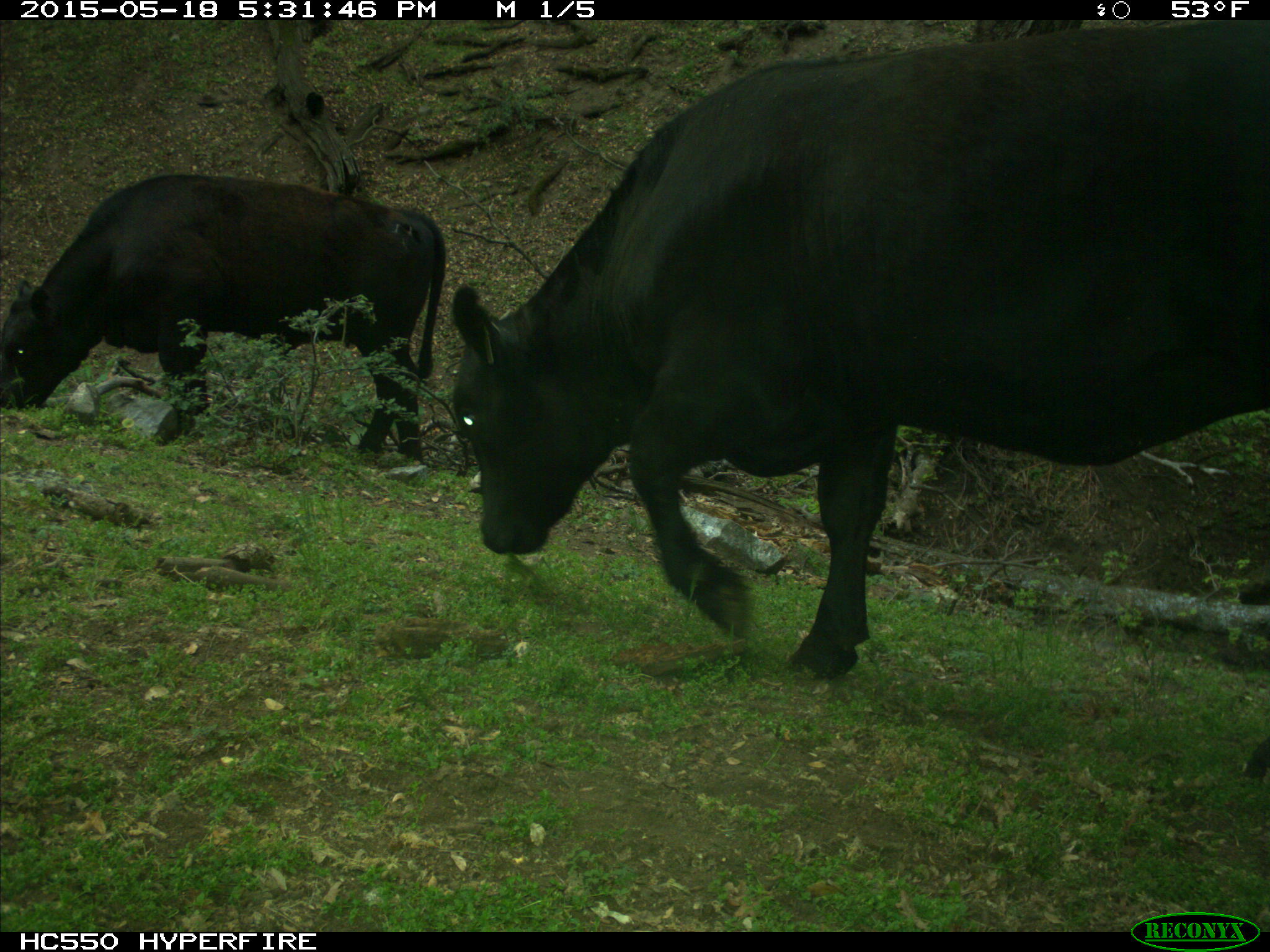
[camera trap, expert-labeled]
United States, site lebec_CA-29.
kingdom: Animalia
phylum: Chordata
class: Mammalia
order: Artiodactyla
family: Bovidae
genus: Bos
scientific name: Bos taurus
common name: domestic cow